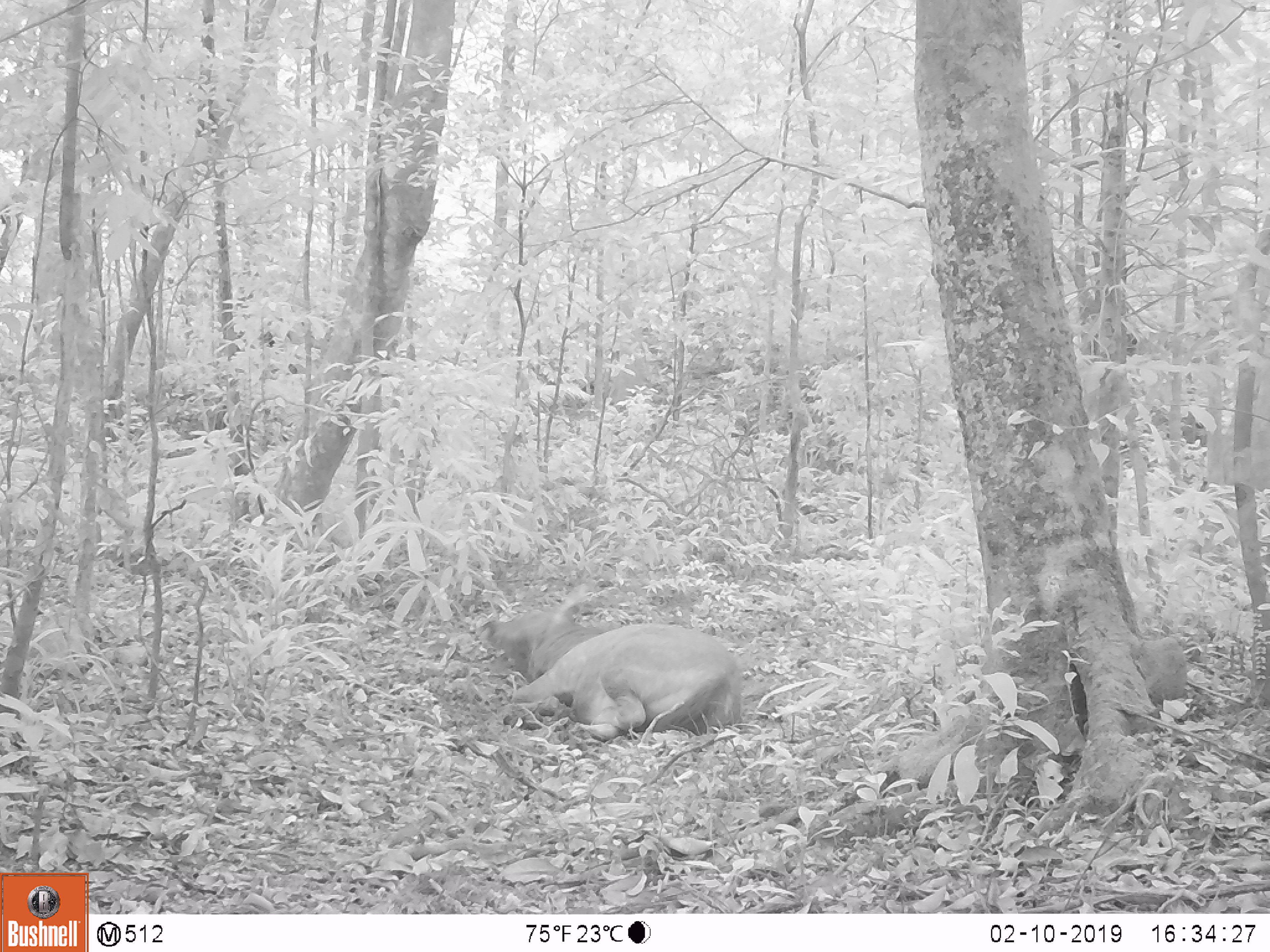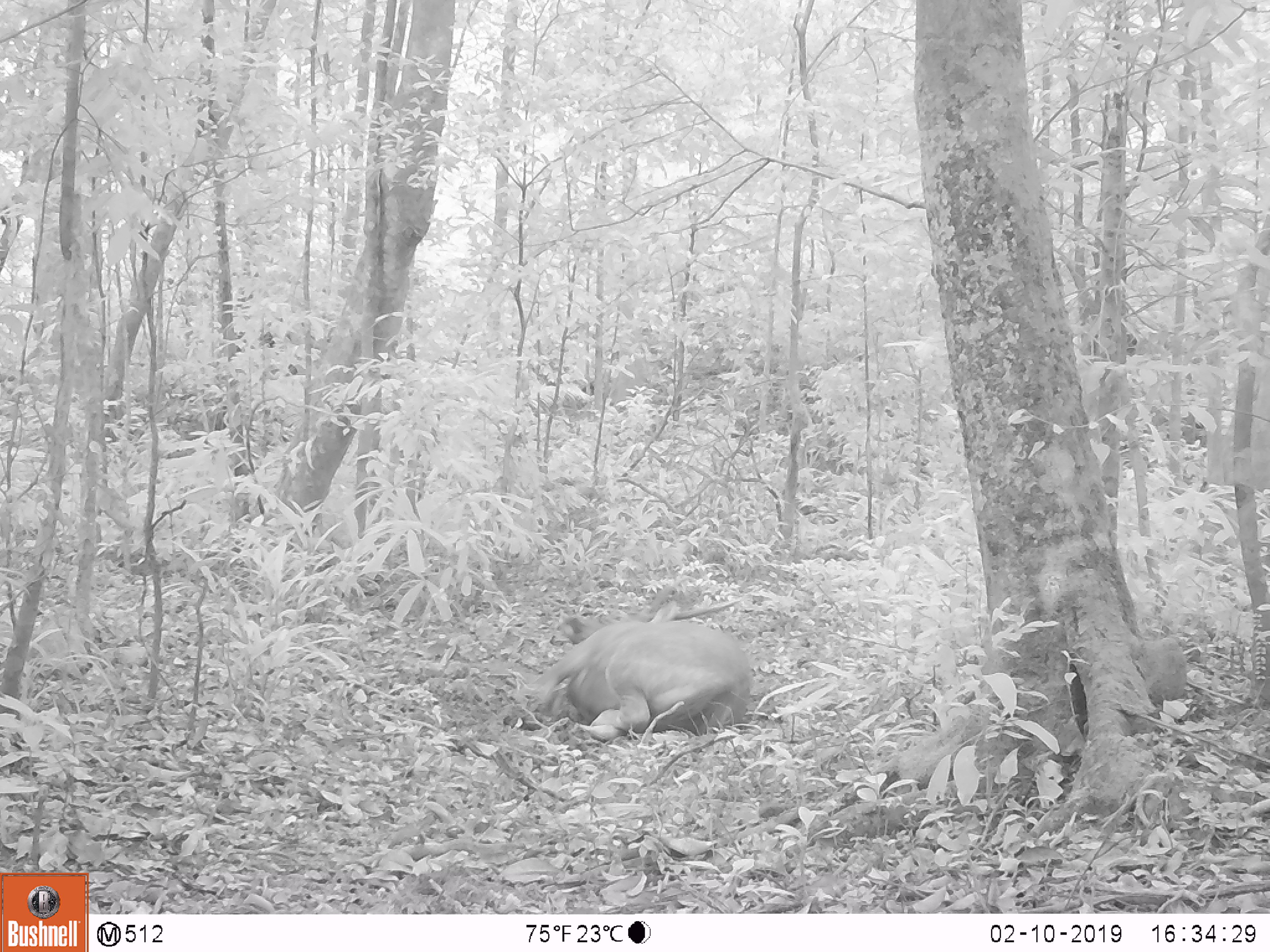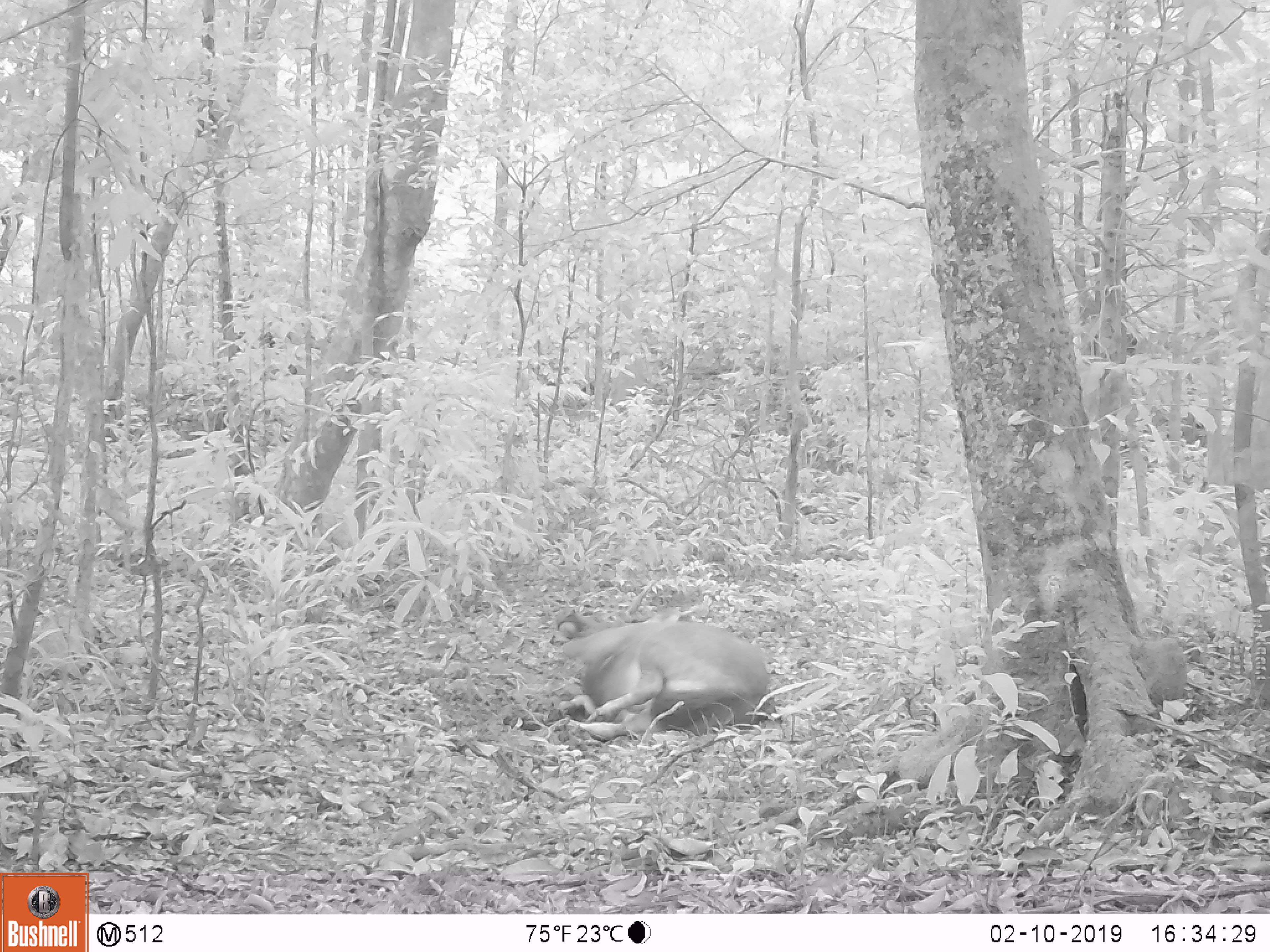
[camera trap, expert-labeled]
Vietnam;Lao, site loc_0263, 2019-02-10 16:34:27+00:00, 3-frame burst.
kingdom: Animalia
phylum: Chordata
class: Mammalia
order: Artiodactyla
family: Cervidae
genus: Rusa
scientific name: Rusa unicolor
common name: sambar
Sambar (Rusa unicolor). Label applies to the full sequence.